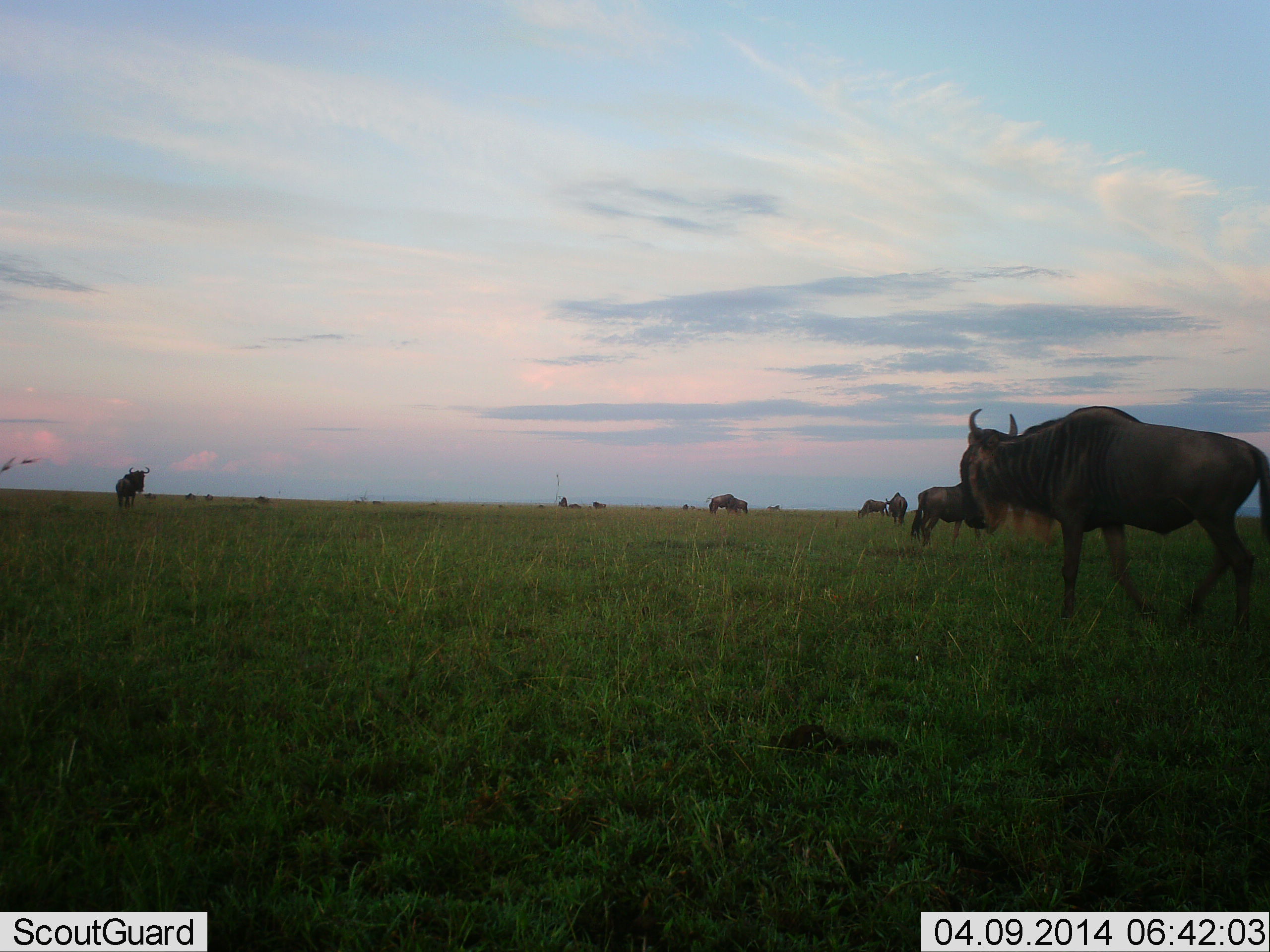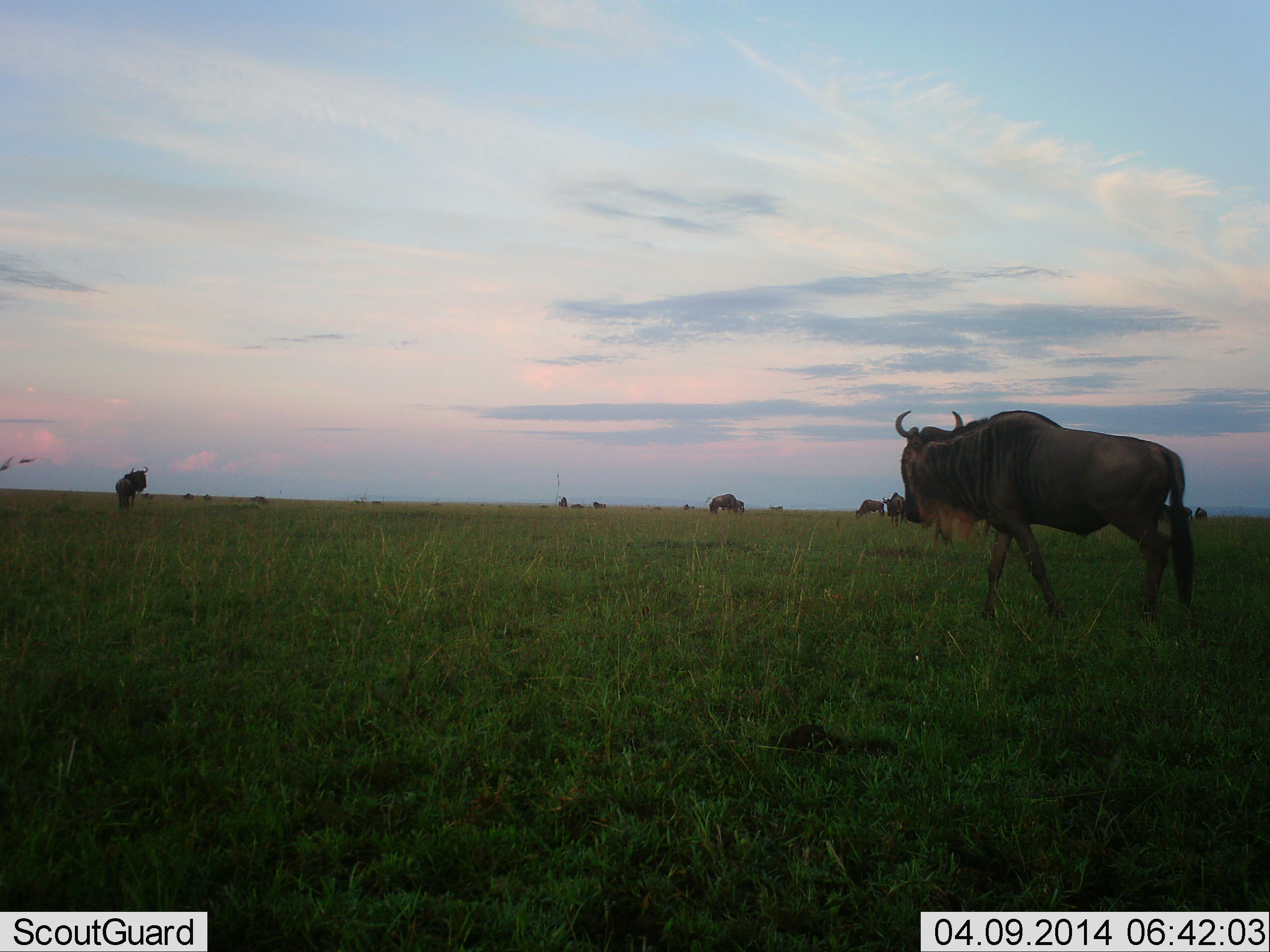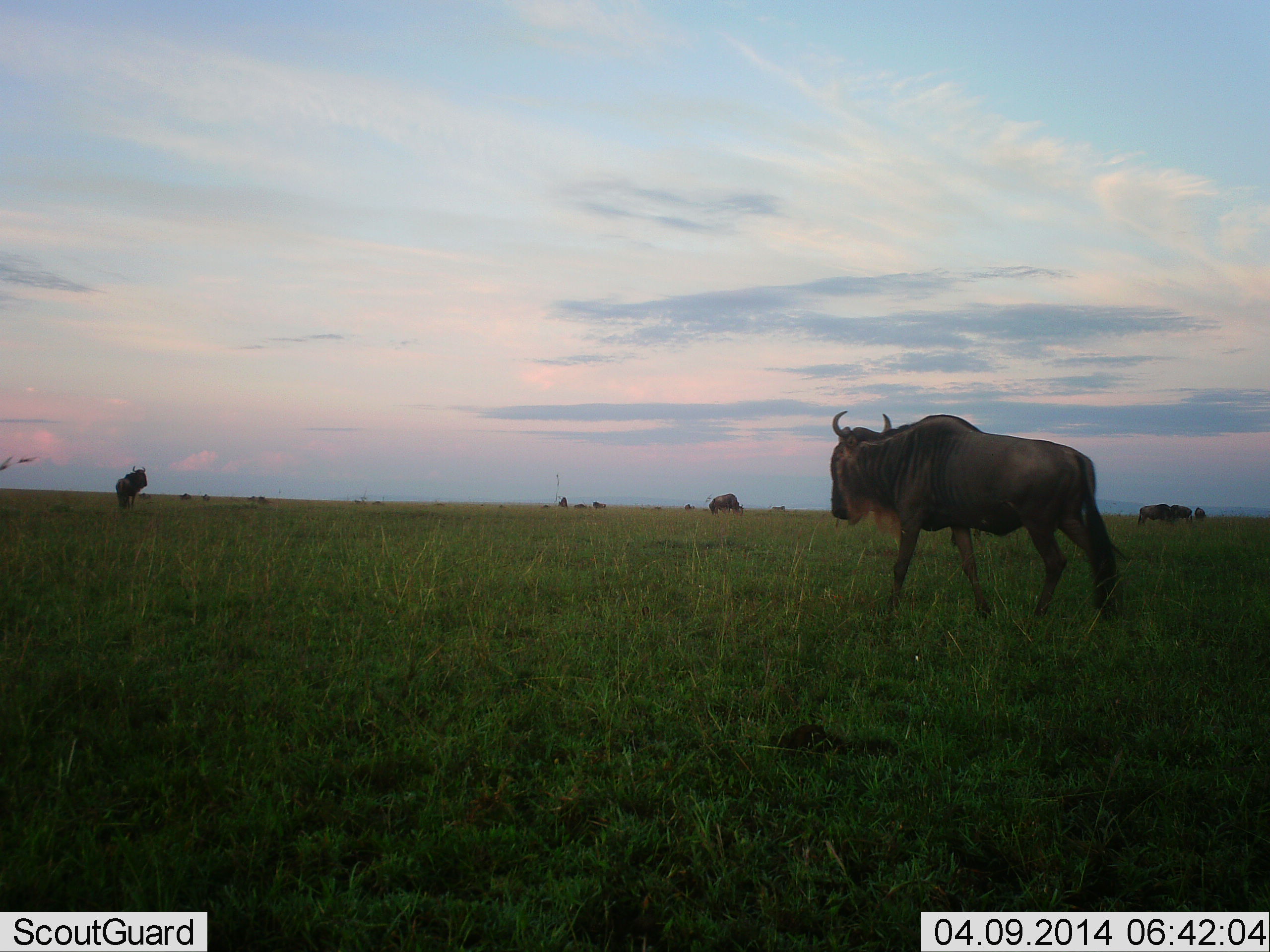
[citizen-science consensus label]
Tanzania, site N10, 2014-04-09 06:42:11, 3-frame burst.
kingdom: Animalia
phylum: Chordata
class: Mammalia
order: Artiodactyla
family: Bovidae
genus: Connochaetes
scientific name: Connochaetes taurinus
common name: blue wildebeest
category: wildebeest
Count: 11-50.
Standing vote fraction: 60%.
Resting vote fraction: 0%.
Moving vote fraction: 70%.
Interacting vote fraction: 0%.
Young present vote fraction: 10%.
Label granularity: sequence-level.